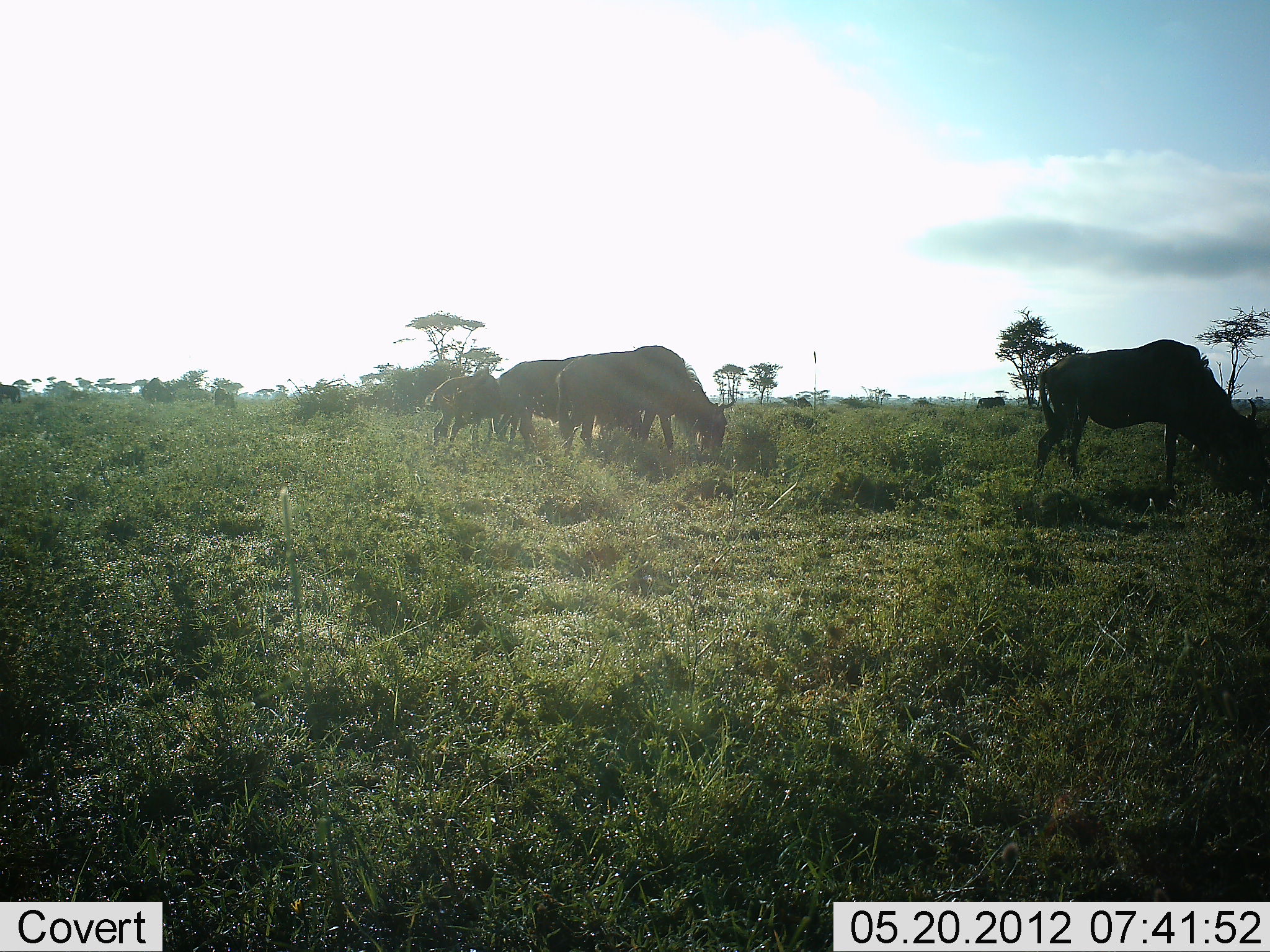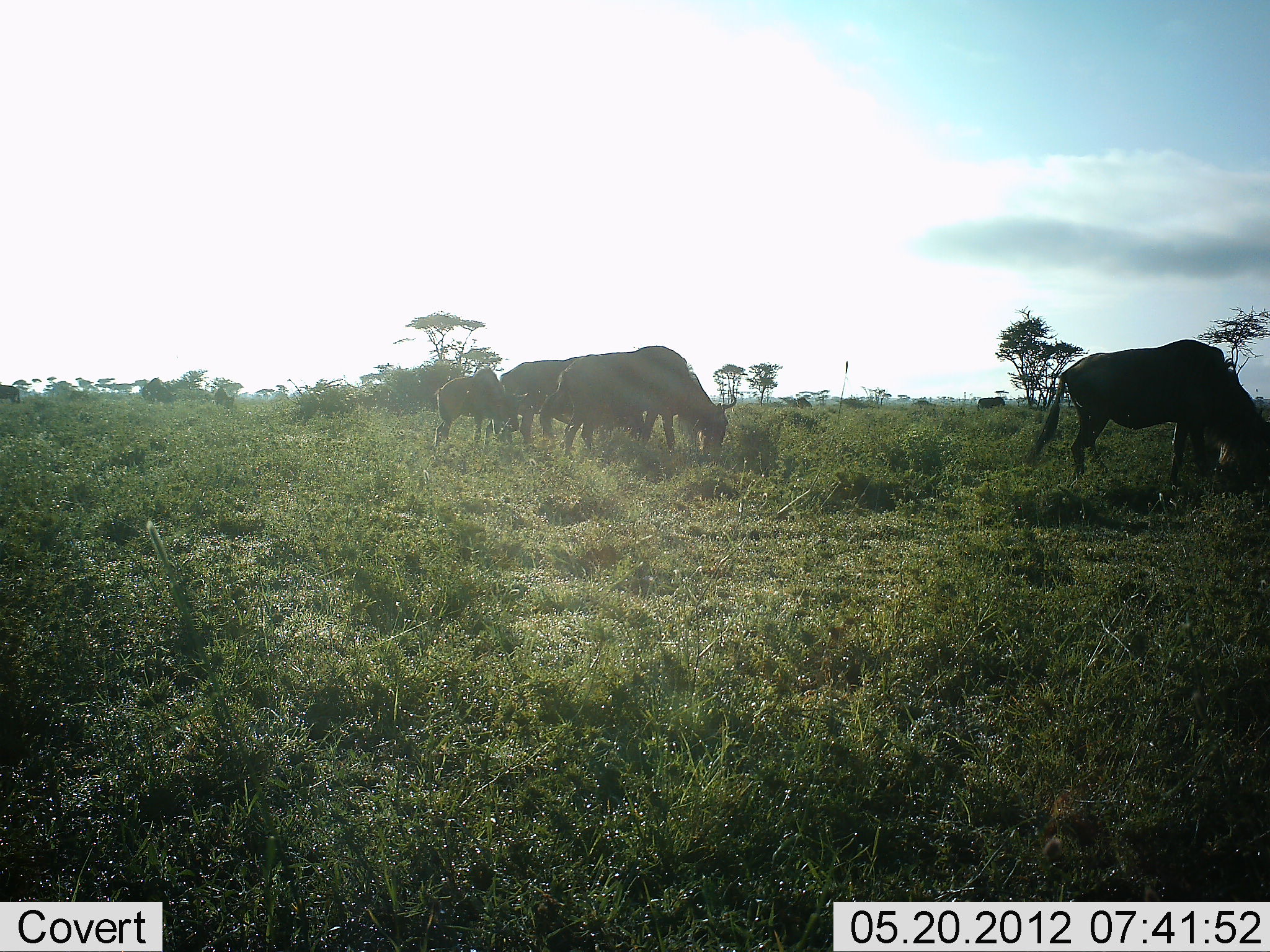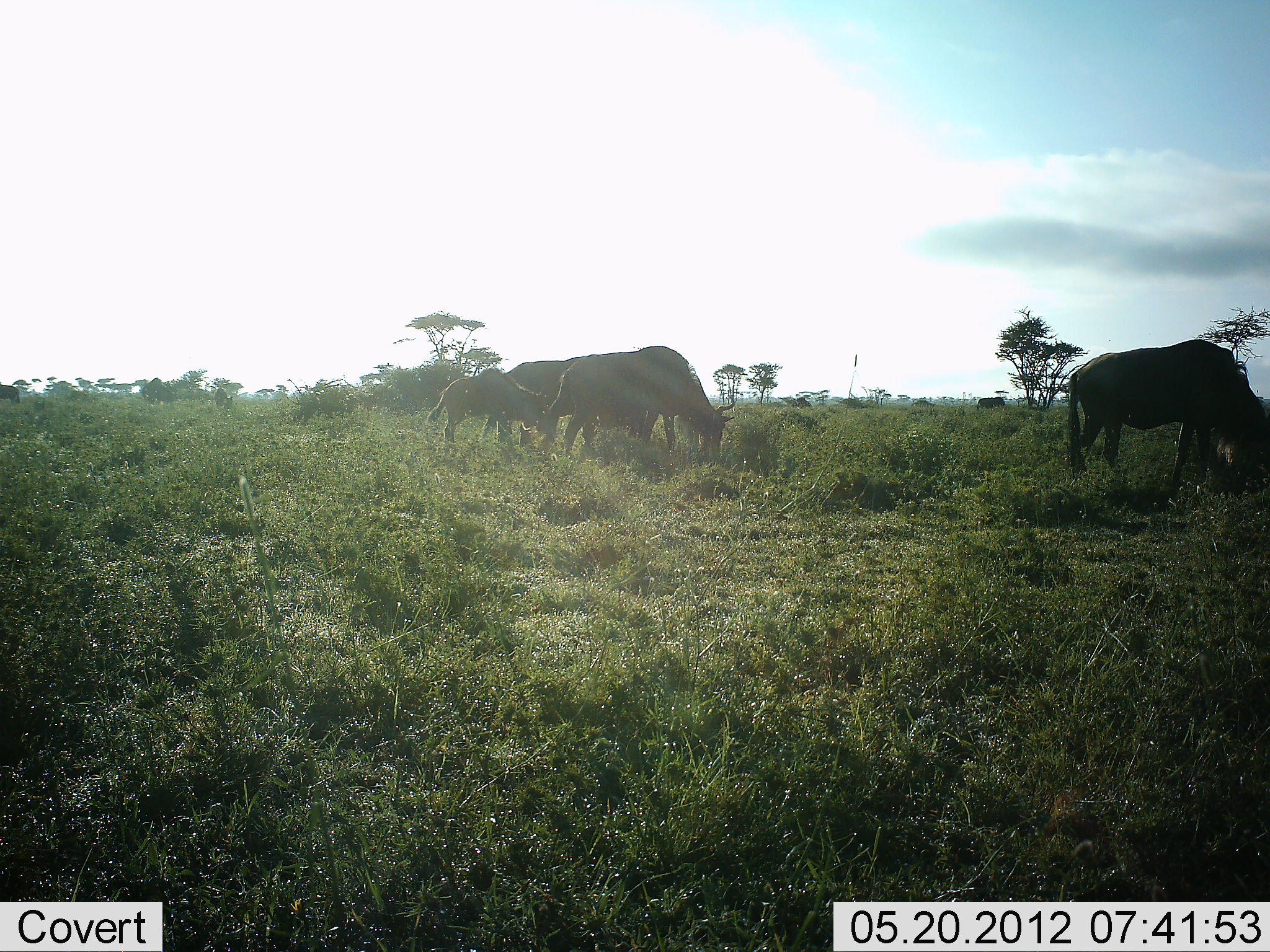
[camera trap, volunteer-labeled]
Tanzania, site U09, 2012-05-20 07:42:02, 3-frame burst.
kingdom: Animalia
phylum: Chordata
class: Mammalia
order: Artiodactyla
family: Bovidae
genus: Connochaetes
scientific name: Connochaetes taurinus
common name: blue wildebeest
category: wildebeest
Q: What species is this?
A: Wildebeest (blue wildebeest) (Connochaetes taurinus).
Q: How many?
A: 5.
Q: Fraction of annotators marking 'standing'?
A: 50%.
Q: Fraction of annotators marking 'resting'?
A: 0%.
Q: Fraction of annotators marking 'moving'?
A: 10%.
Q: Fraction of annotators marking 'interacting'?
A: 0%.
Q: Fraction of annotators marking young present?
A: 90%.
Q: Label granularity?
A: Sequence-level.